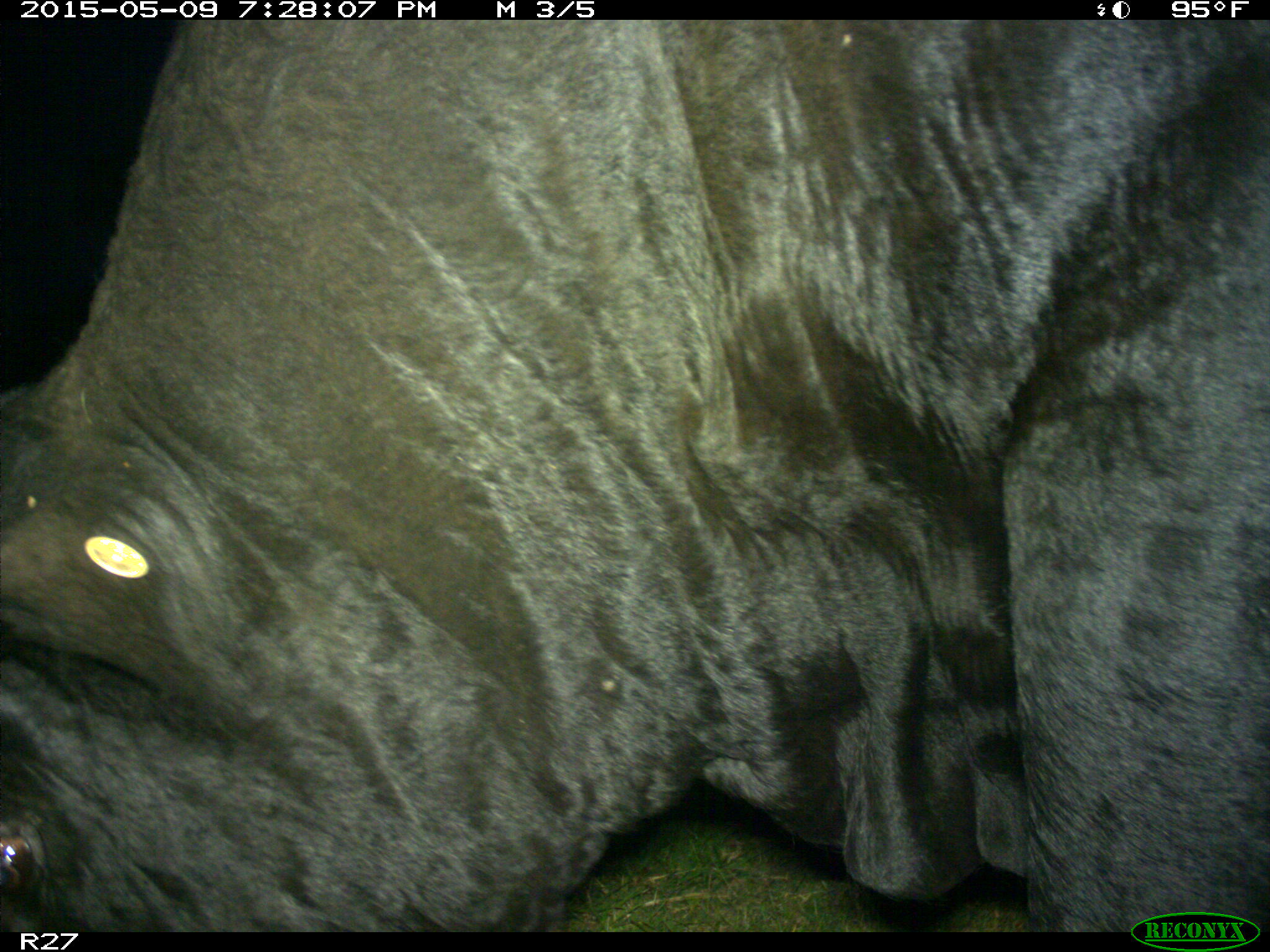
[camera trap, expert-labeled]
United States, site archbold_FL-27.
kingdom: Animalia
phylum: Chordata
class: Mammalia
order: Artiodactyla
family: Bovidae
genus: Bos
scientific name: Bos taurus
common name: domestic cow